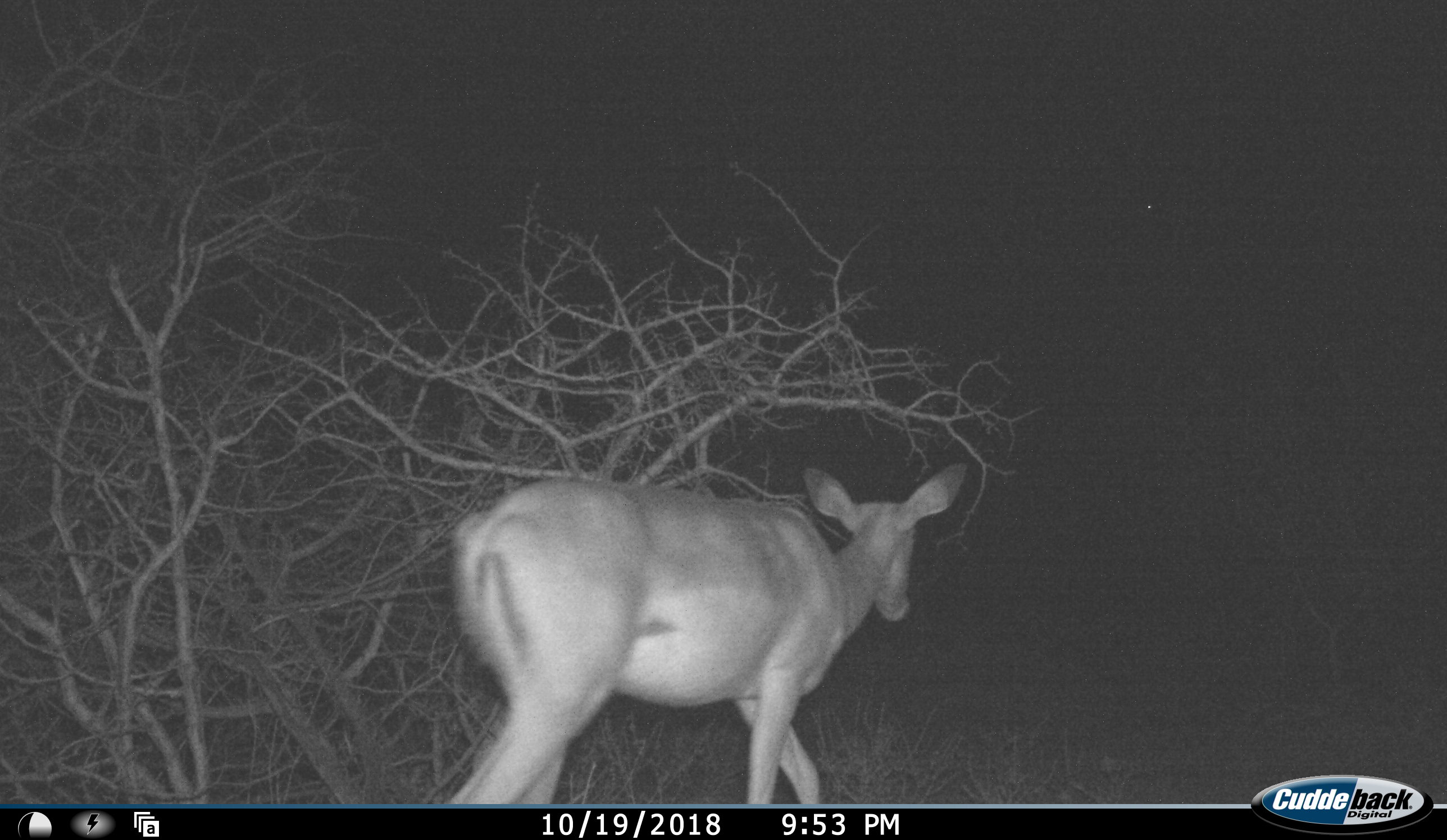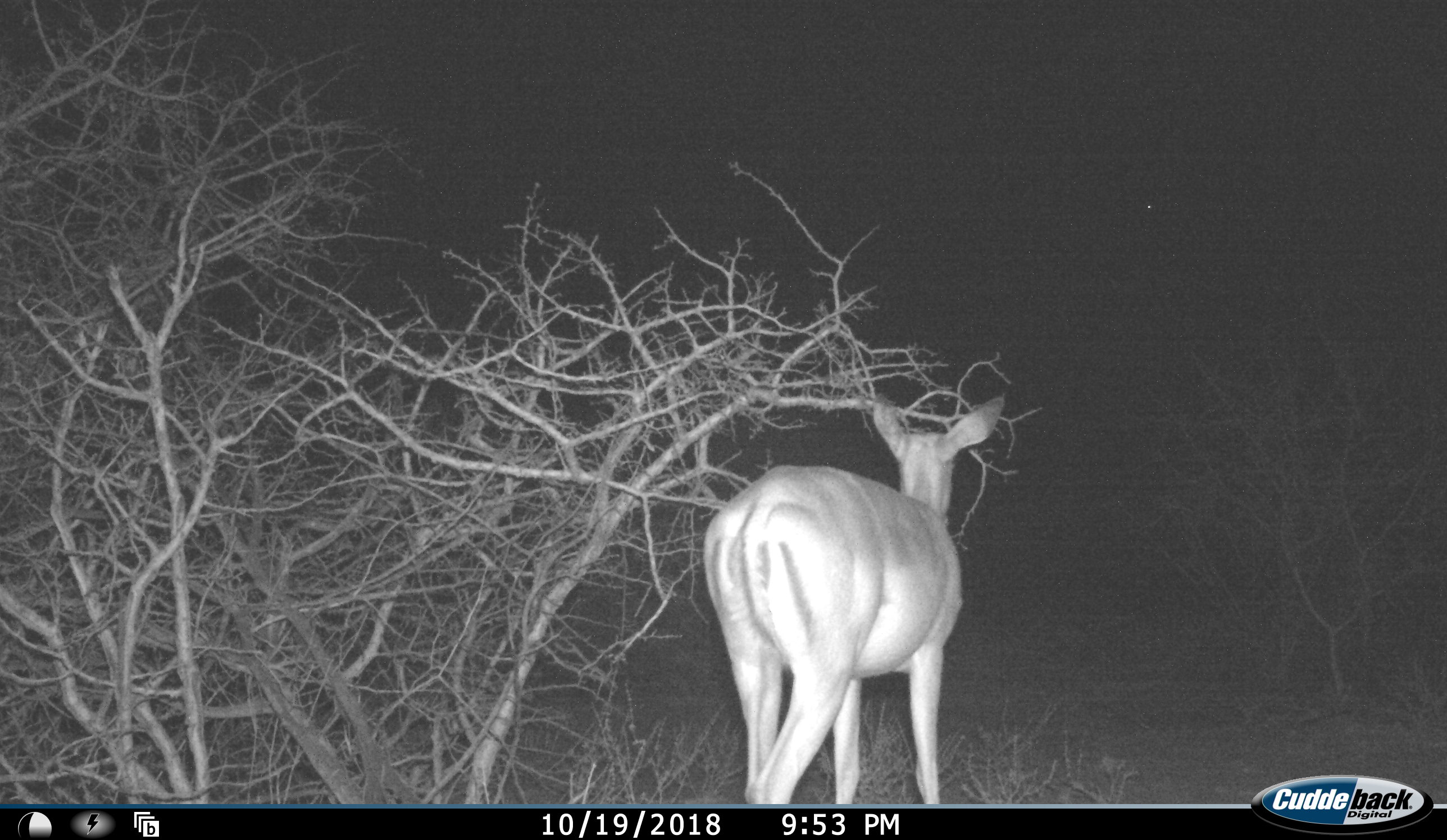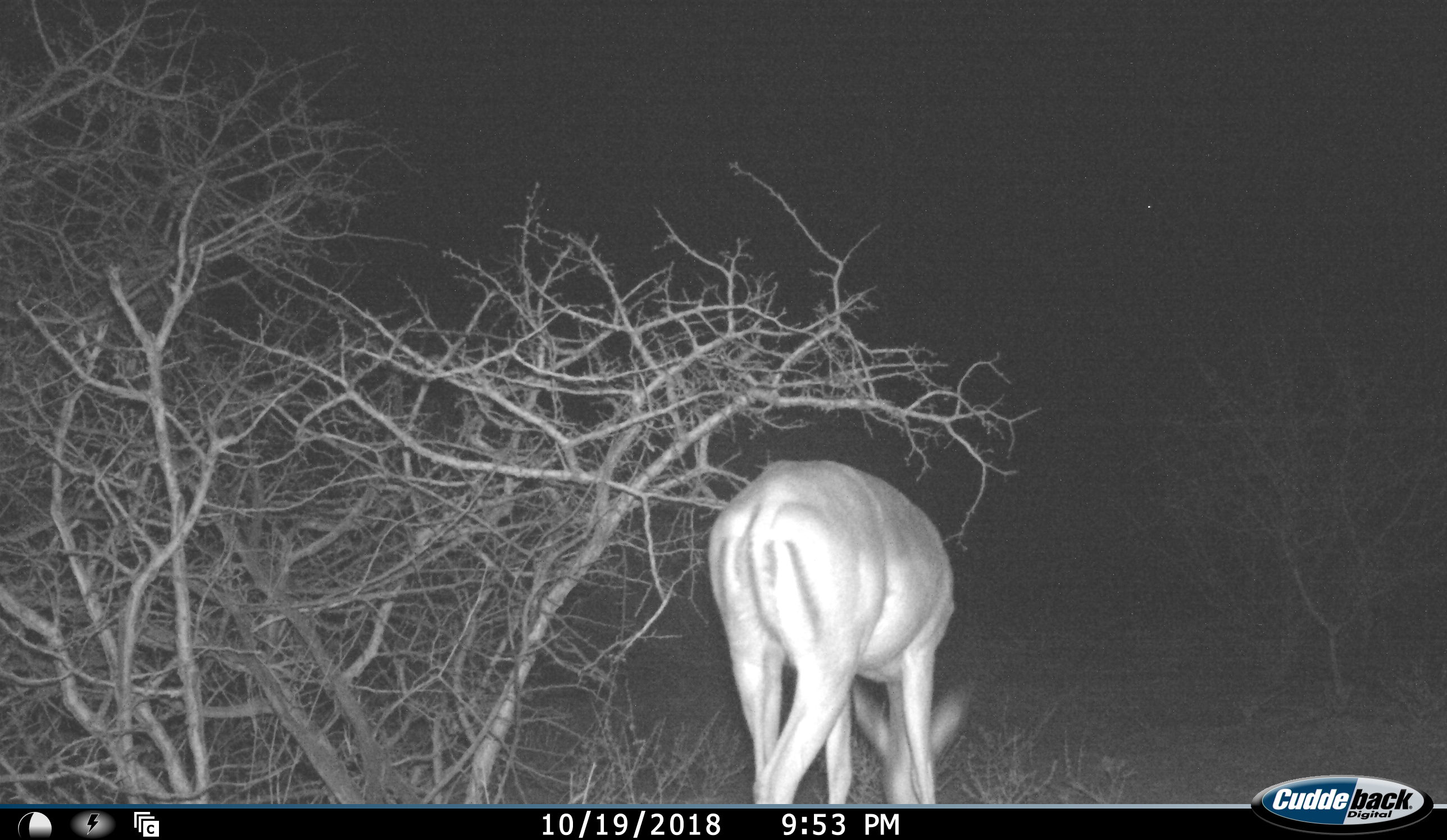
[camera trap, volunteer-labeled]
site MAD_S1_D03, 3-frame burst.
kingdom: Animalia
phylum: Chordata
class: Mammalia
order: Artiodactyla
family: Bovidae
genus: Aepyceros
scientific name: Aepyceros melampus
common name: impala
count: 1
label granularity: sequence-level